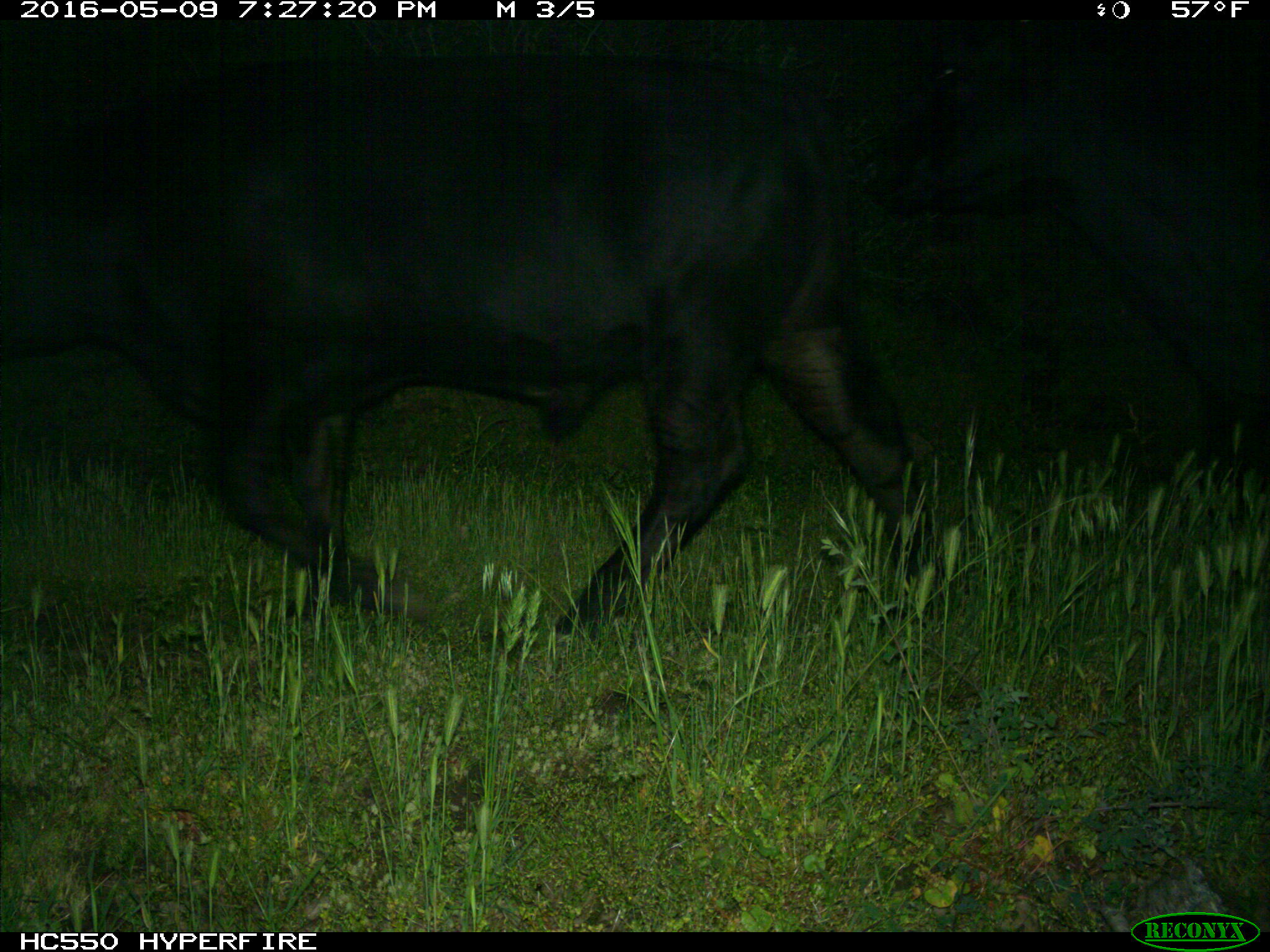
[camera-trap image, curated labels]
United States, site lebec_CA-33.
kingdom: Animalia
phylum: Chordata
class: Mammalia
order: Artiodactyla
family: Bovidae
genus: Bos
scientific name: Bos taurus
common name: domestic cow